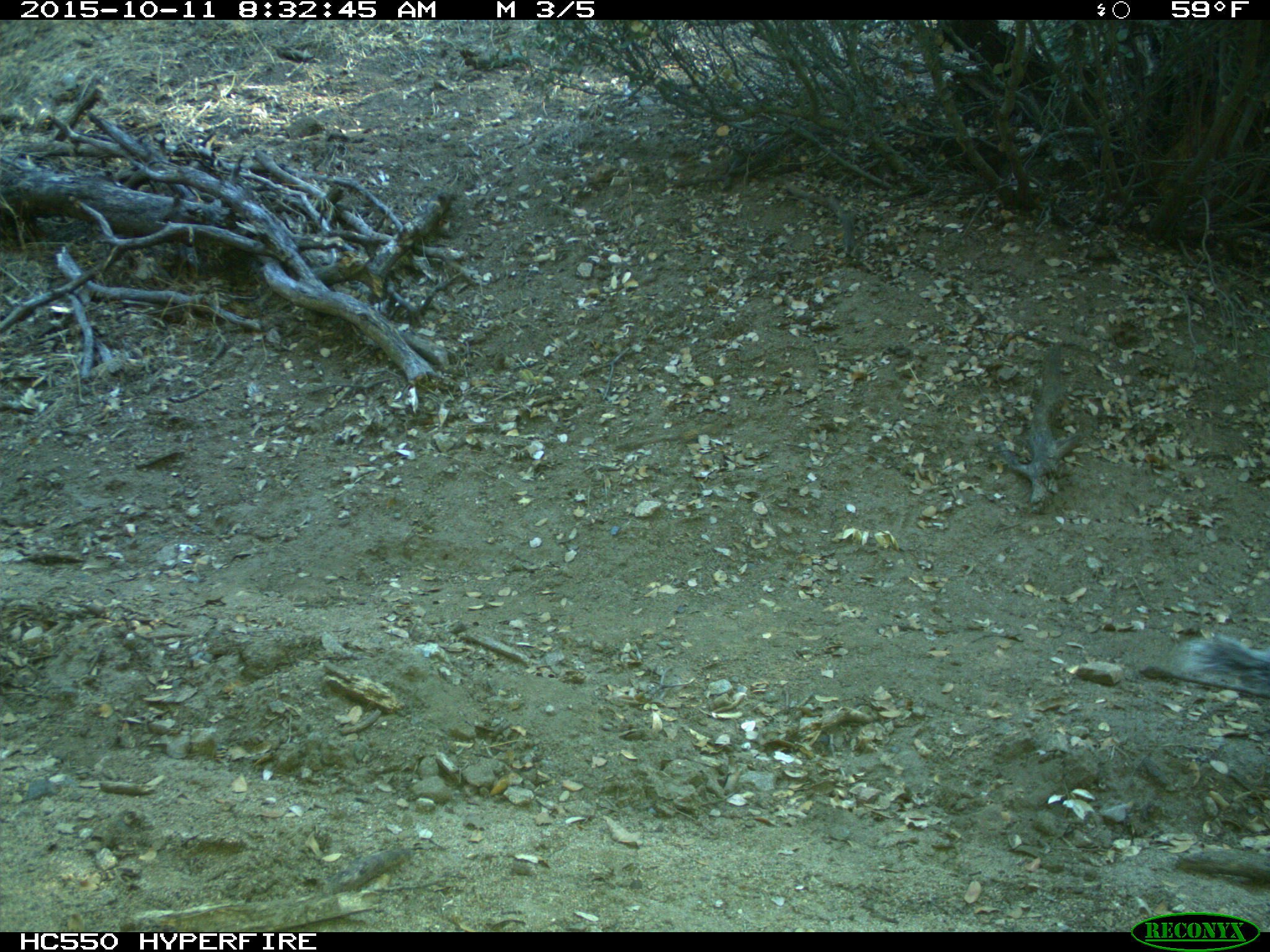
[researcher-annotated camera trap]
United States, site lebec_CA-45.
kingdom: Animalia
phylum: Chordata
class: Mammalia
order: Rodentia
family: Sciuridae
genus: Sciurus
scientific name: Sciurus carolinensis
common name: eastern gray squirrel